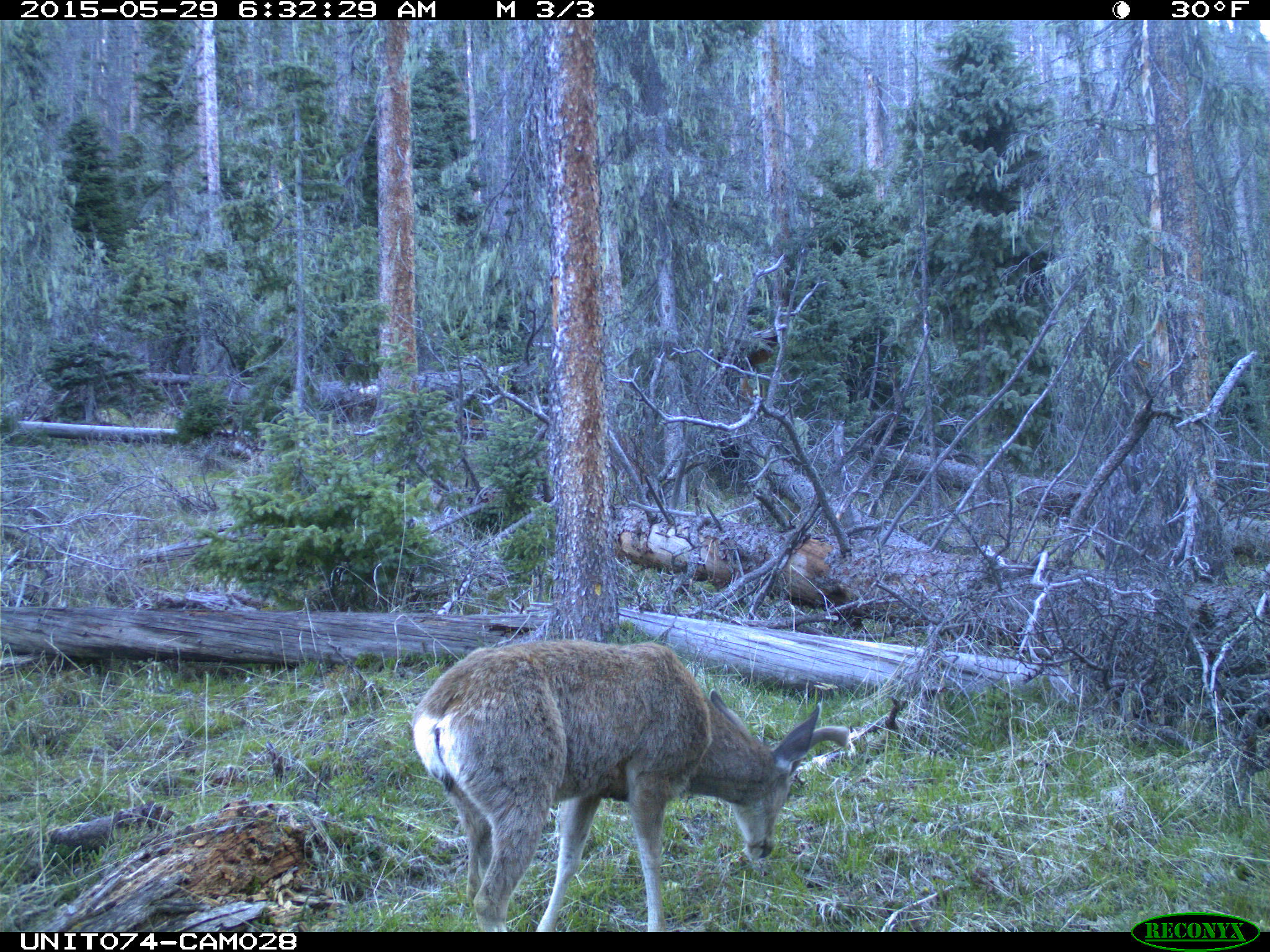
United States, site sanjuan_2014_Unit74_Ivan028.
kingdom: Animalia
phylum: Chordata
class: Mammalia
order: Artiodactyla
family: Cervidae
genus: Odocoileus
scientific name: Odocoileus hemionus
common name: mule deer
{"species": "Odocoileus hemionus (mule deer)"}